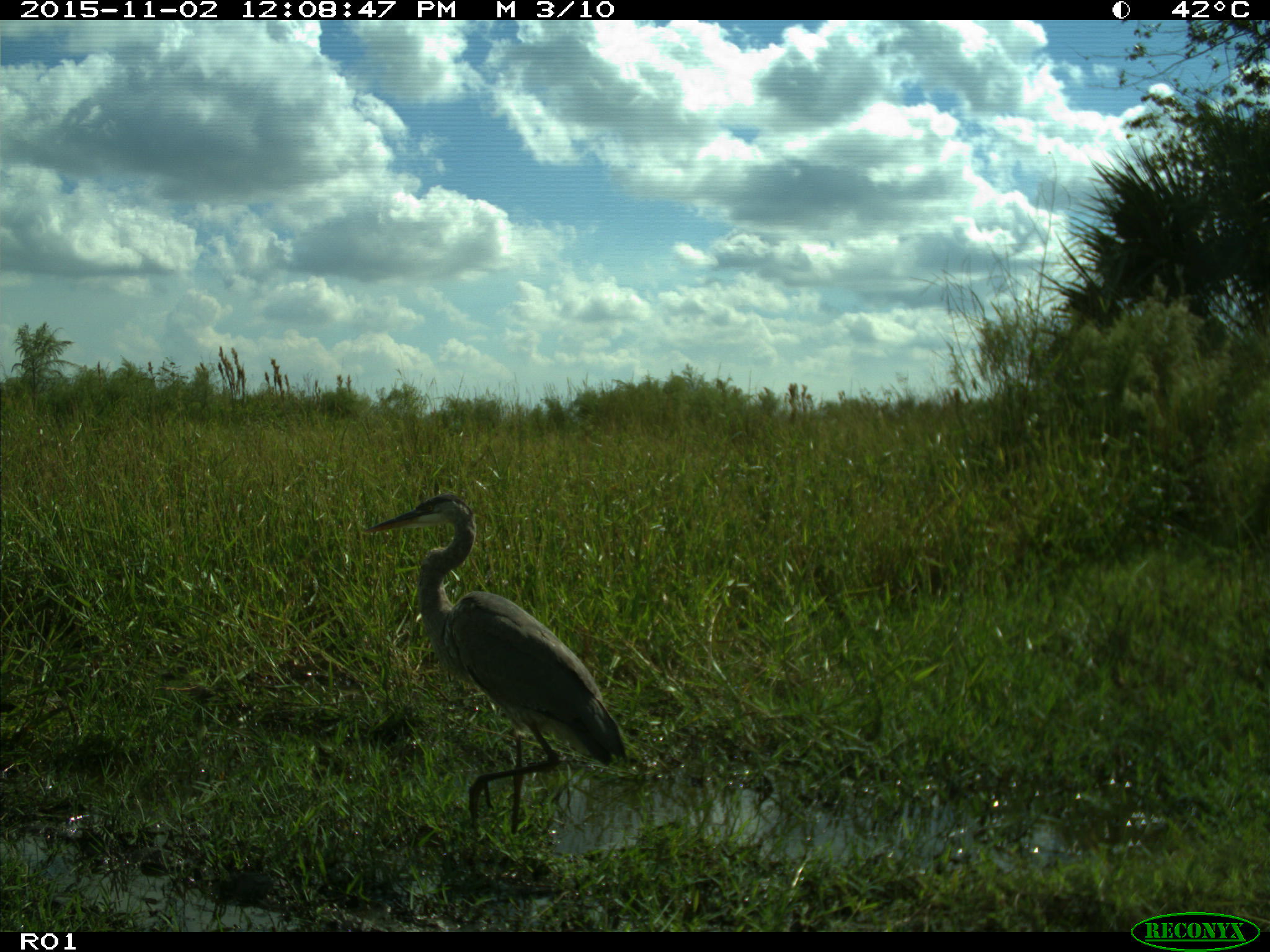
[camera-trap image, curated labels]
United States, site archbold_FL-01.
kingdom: Animalia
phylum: Chordata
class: Aves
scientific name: Aves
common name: birds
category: unidentified bird